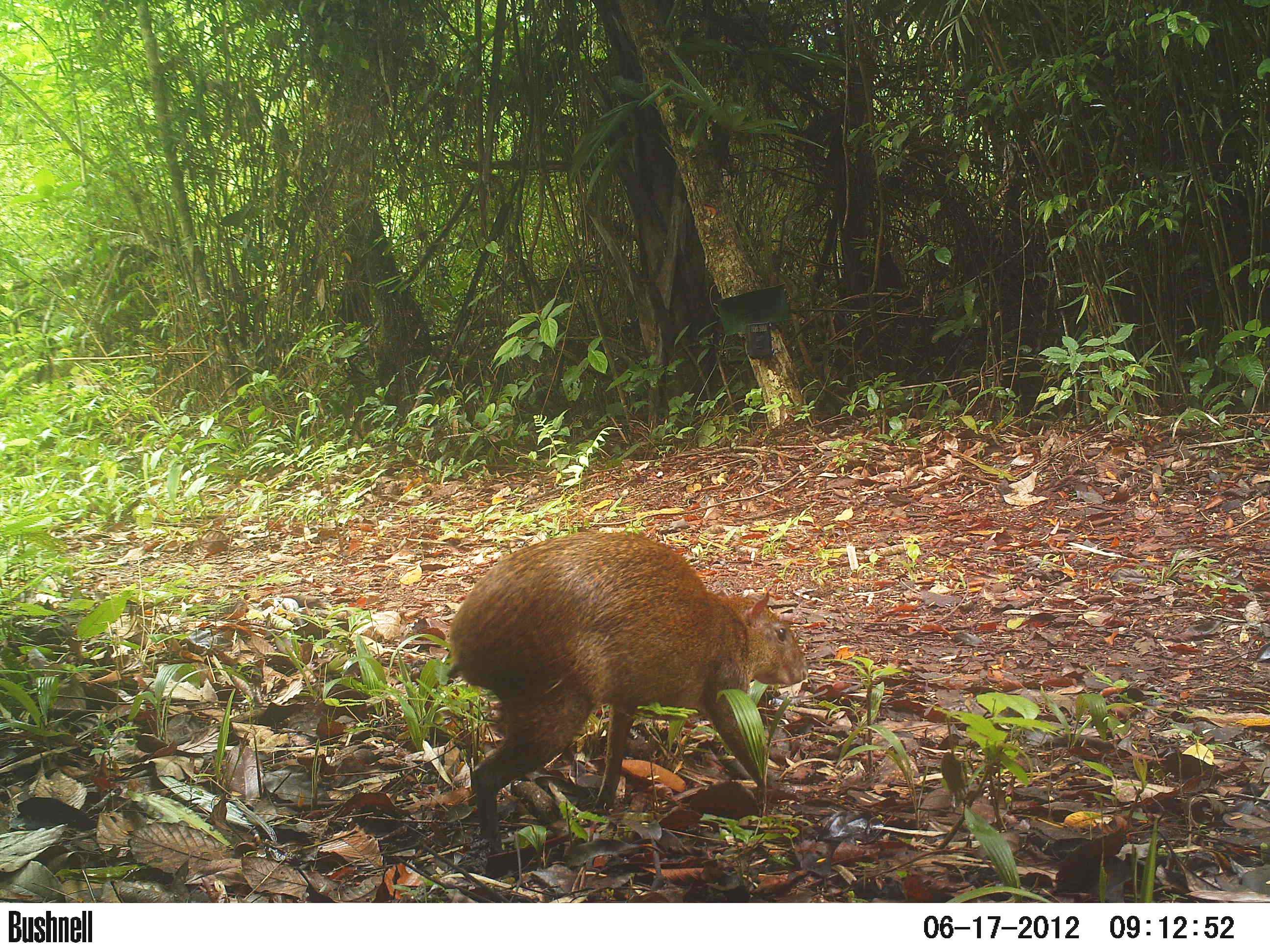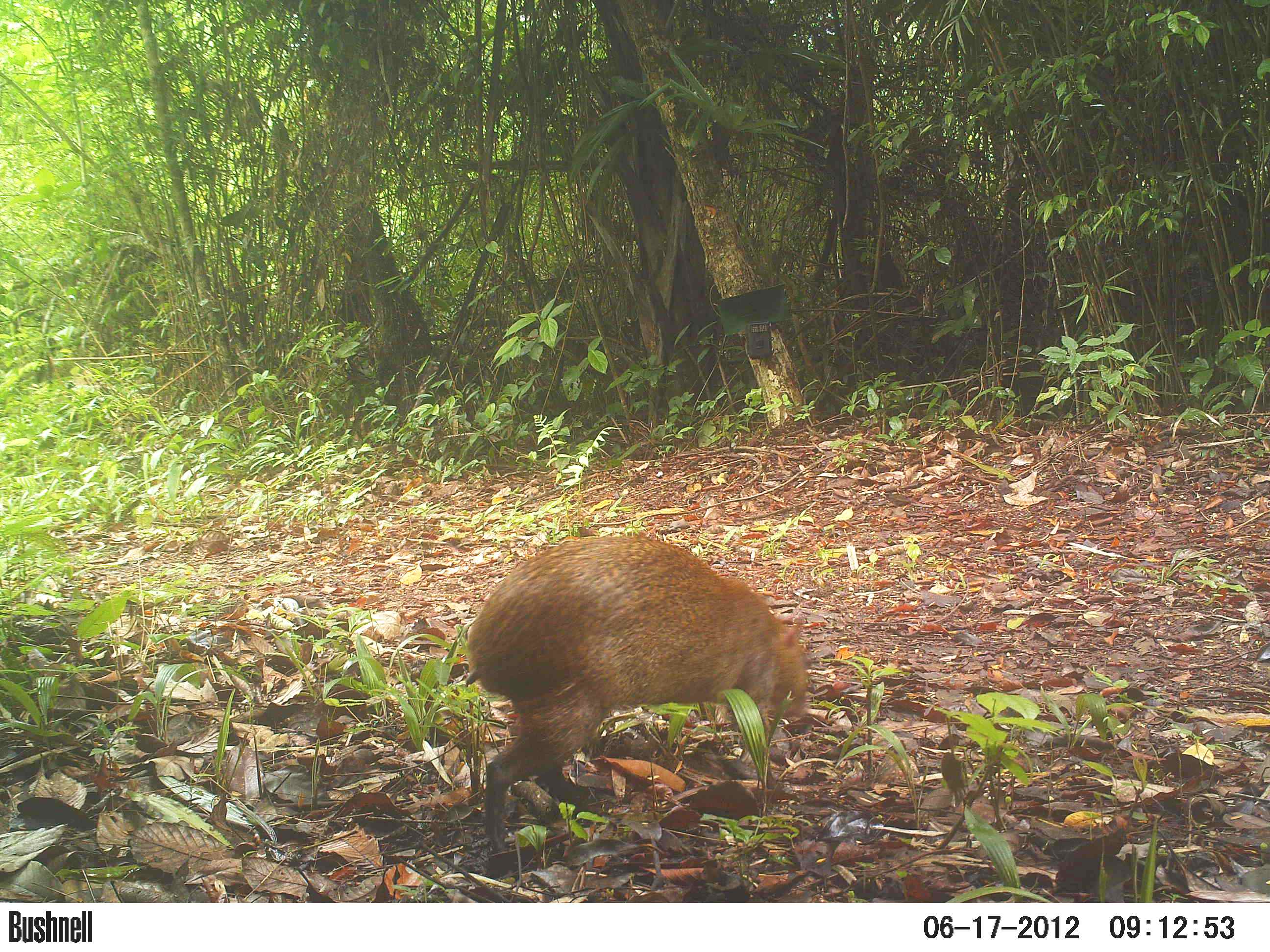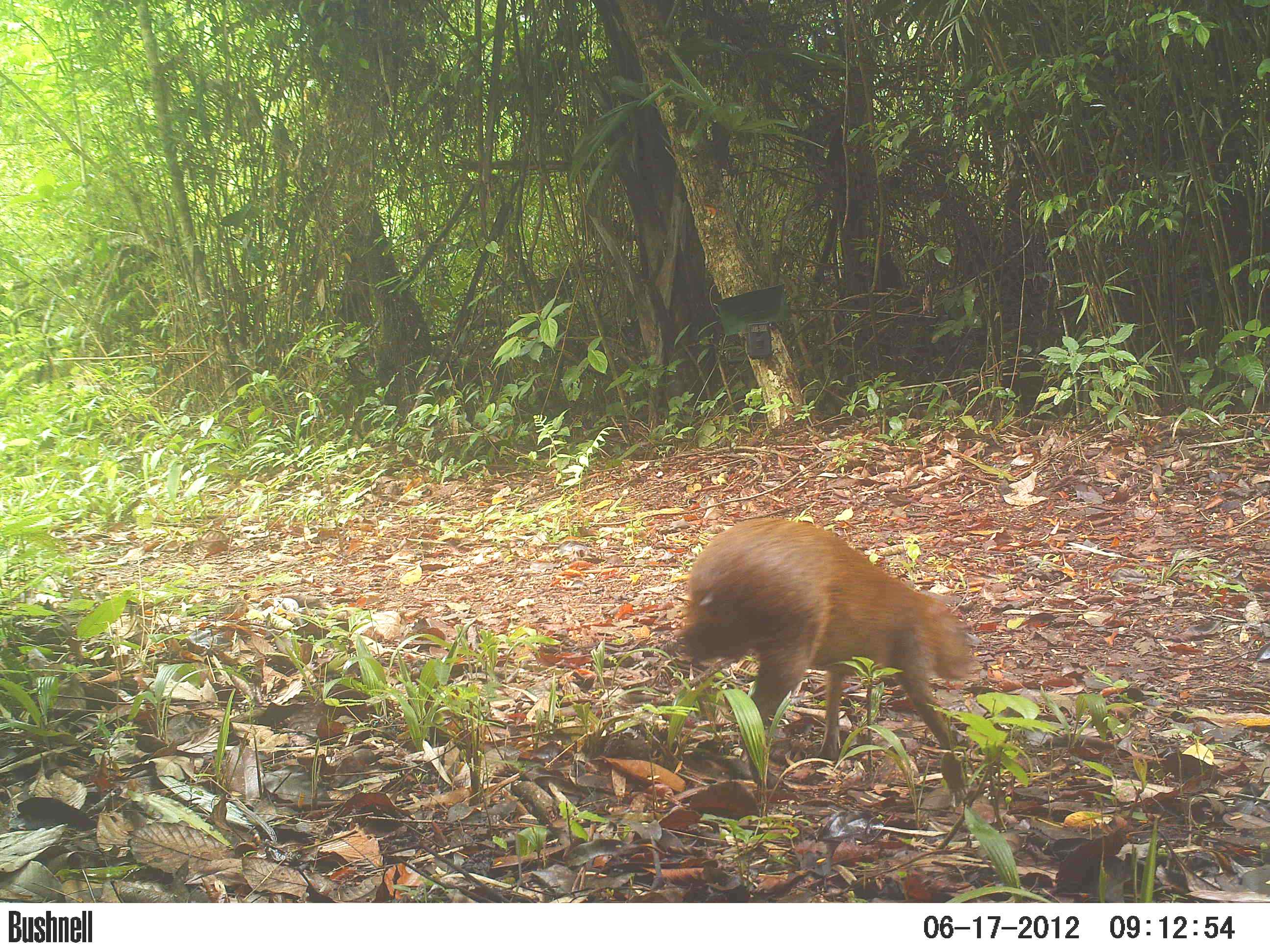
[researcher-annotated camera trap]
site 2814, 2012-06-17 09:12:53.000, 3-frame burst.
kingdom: Animalia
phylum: Chordata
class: Mammalia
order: Rodentia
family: Dasyproctidae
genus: Dasyprocta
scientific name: Dasyprocta punctata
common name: central american agouti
Dasyprocta punctata (central american agouti), count 1, age adult.